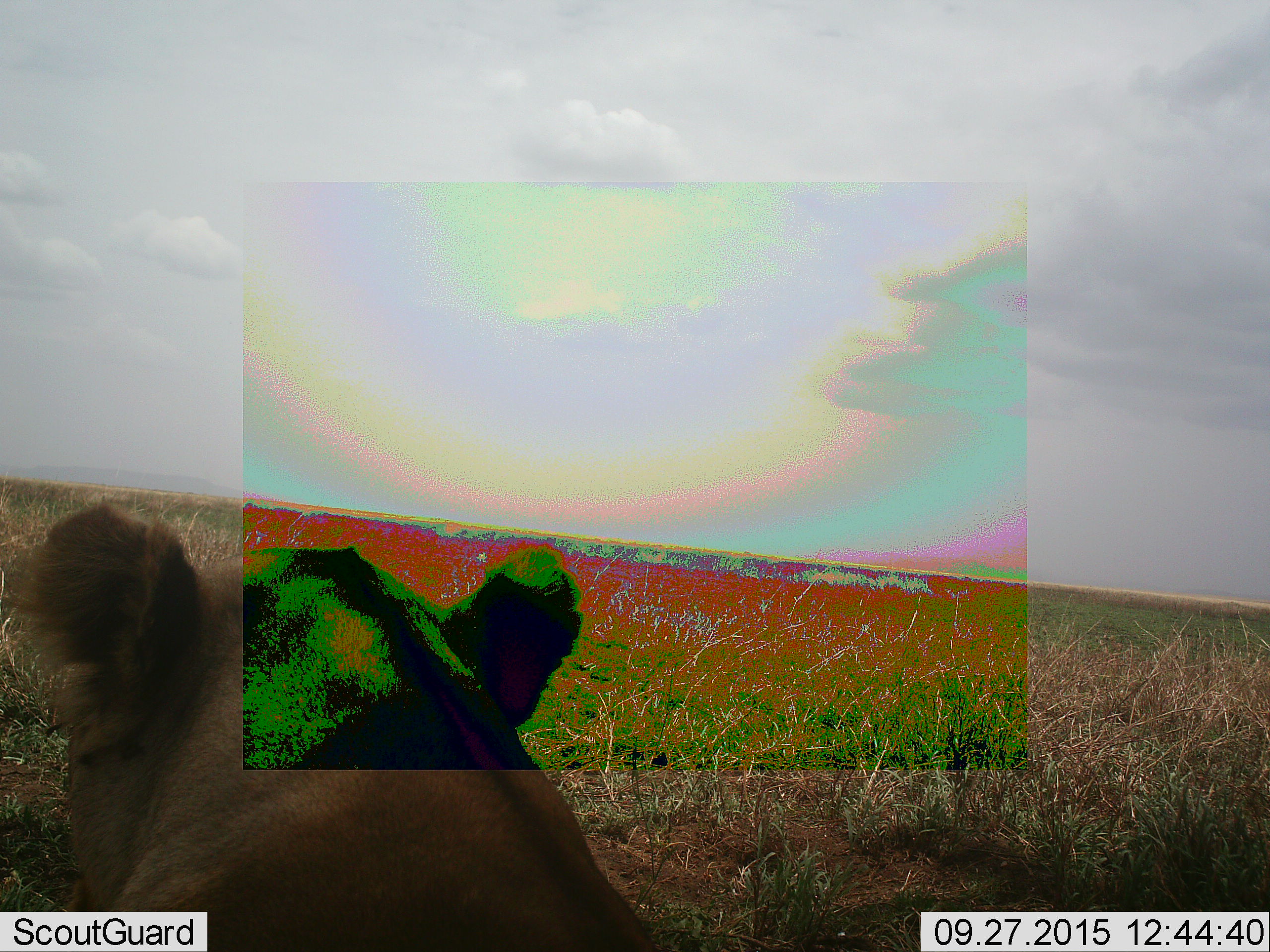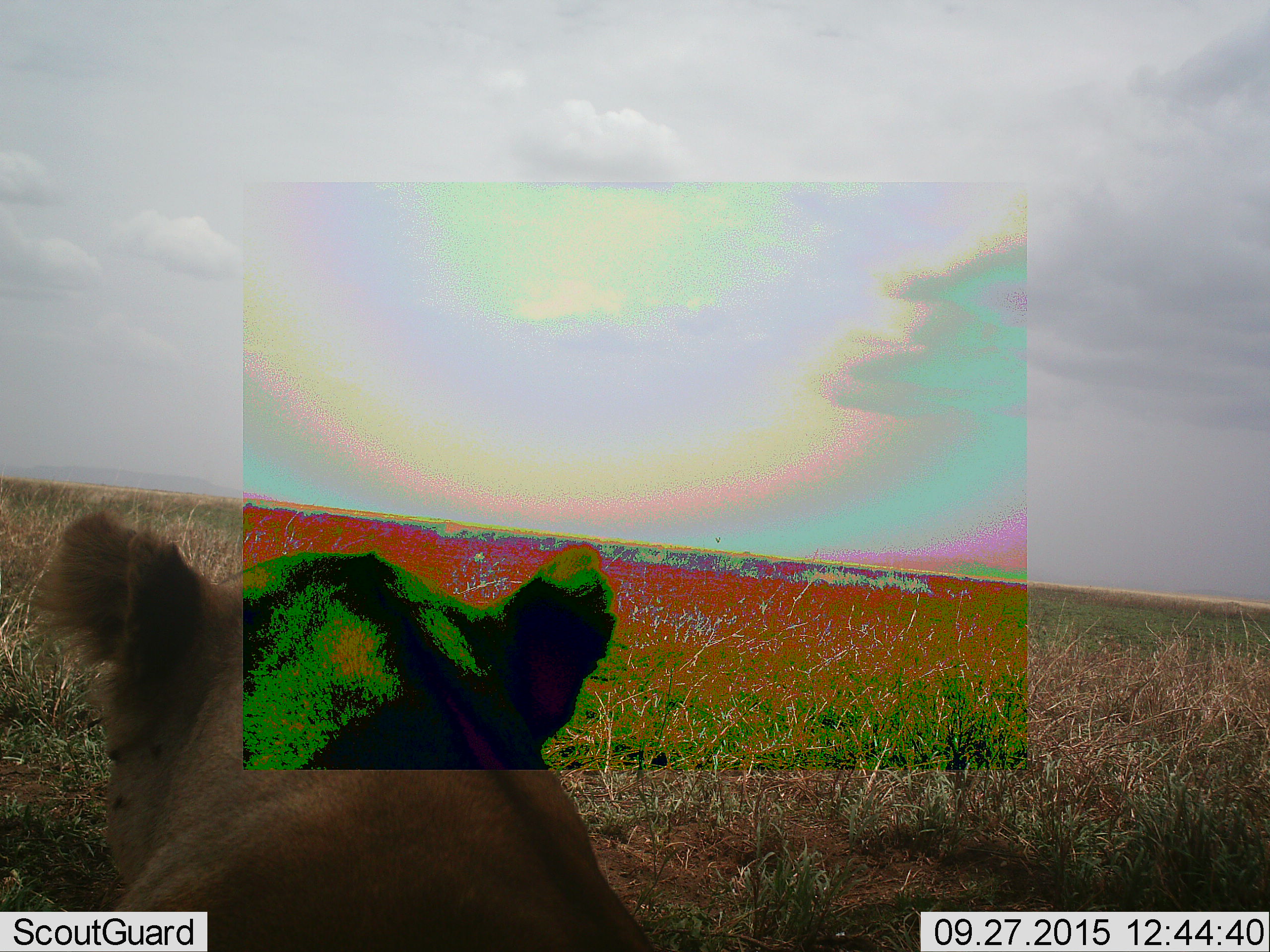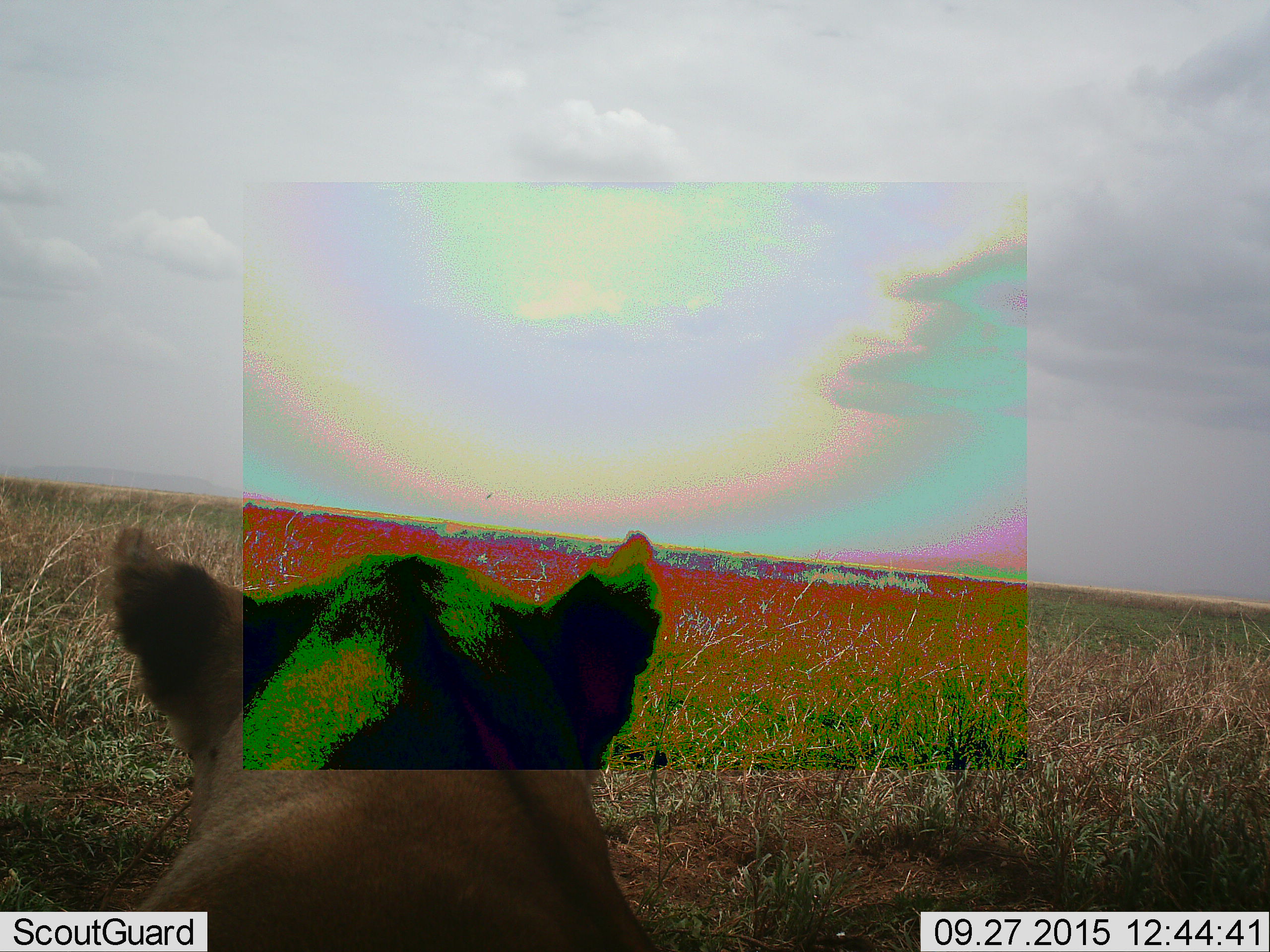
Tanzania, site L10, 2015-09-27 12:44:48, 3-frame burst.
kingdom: Animalia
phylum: Chordata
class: Mammalia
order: Carnivora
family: Felidae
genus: Panthera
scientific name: Panthera leo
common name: lion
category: lionfemale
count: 1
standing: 11%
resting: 89%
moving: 0%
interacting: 0%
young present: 0%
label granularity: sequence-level